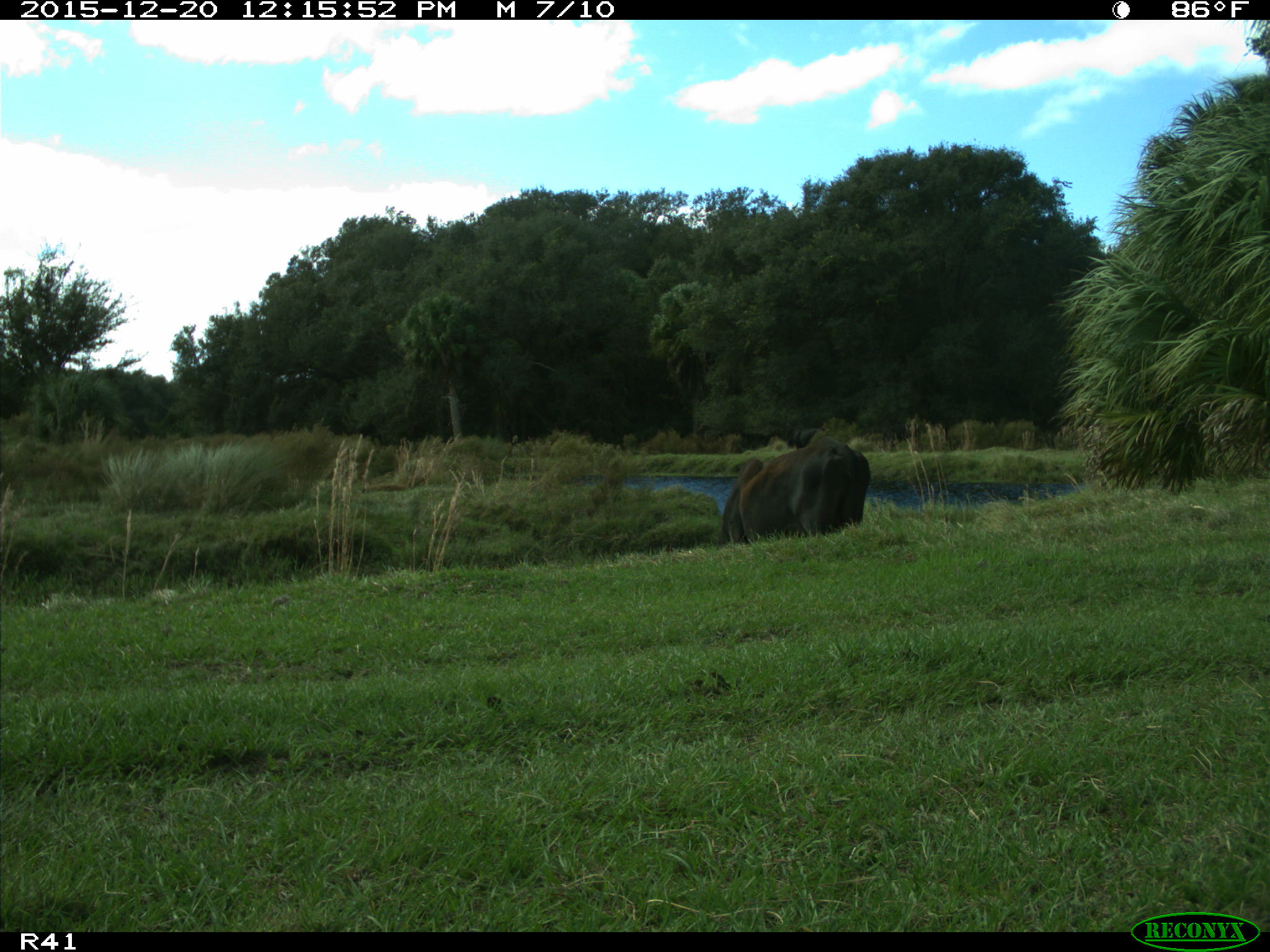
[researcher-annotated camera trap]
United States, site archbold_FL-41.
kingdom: Animalia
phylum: Chordata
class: Mammalia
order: Artiodactyla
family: Bovidae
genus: Bos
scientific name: Bos taurus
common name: domestic cow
Bos taurus (domestic cow).